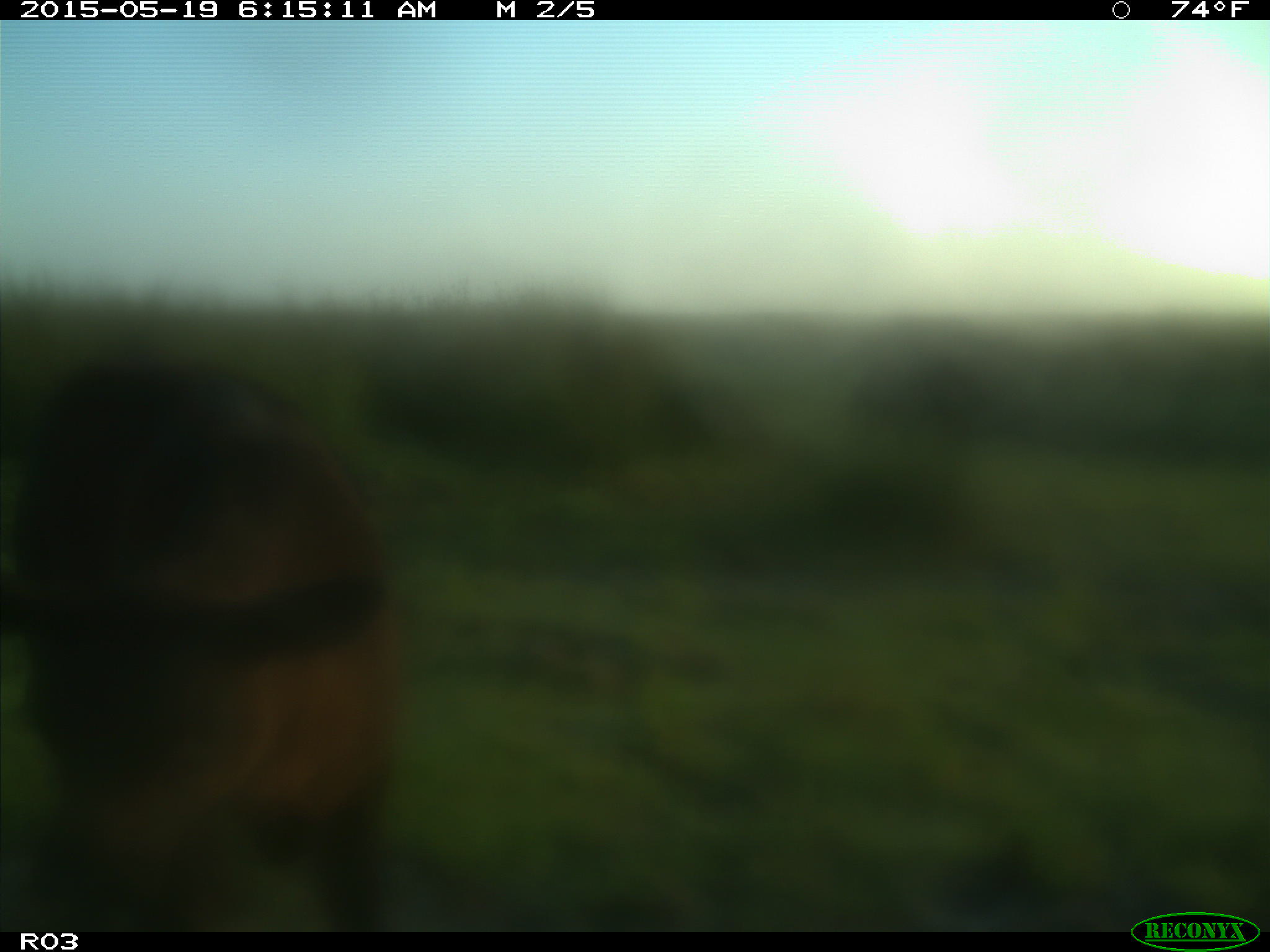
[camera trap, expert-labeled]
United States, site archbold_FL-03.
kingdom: Animalia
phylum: Chordata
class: Mammalia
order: Artiodactyla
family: Bovidae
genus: Bos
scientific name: Bos taurus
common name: domestic cow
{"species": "Bos taurus (domestic cow)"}